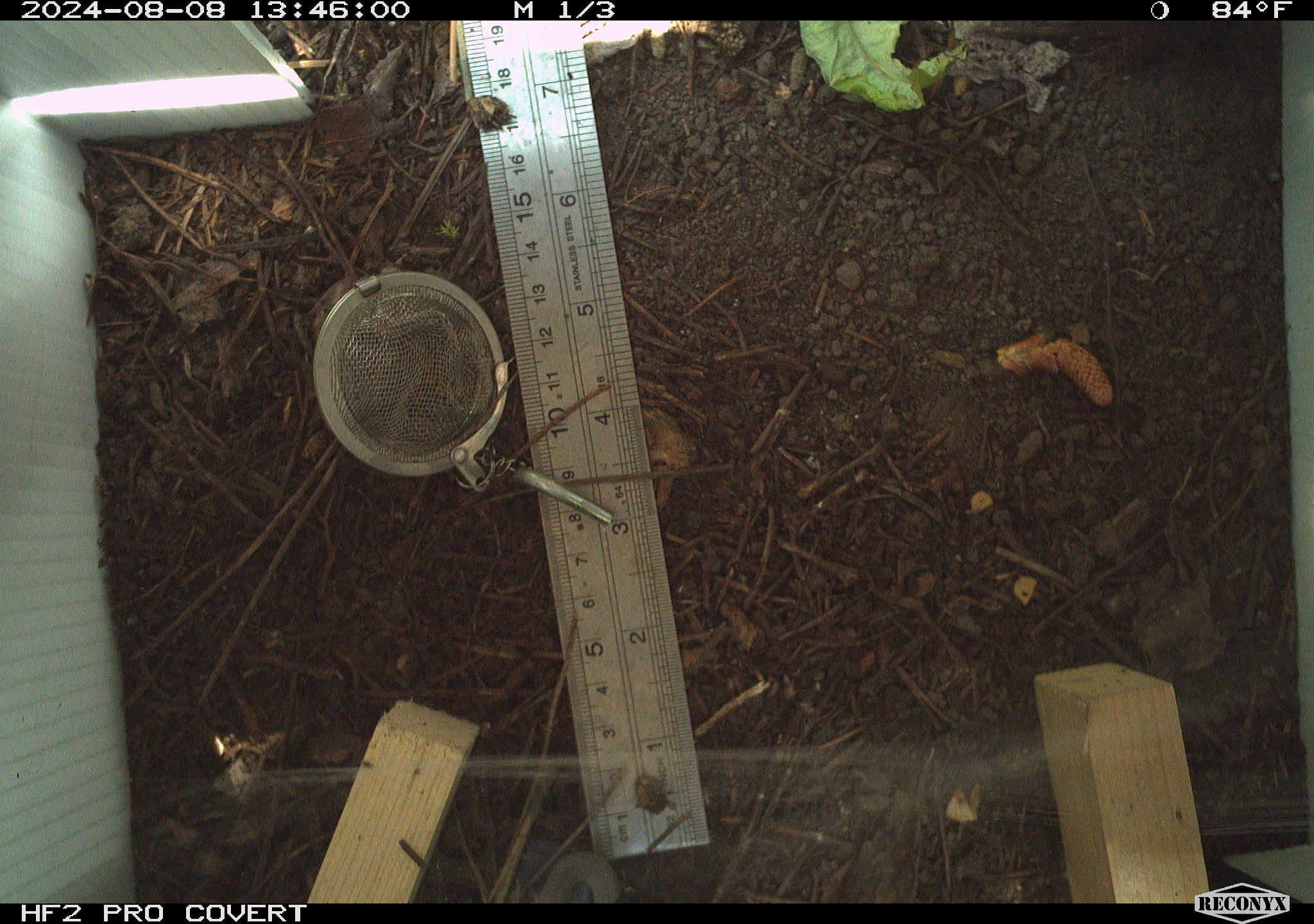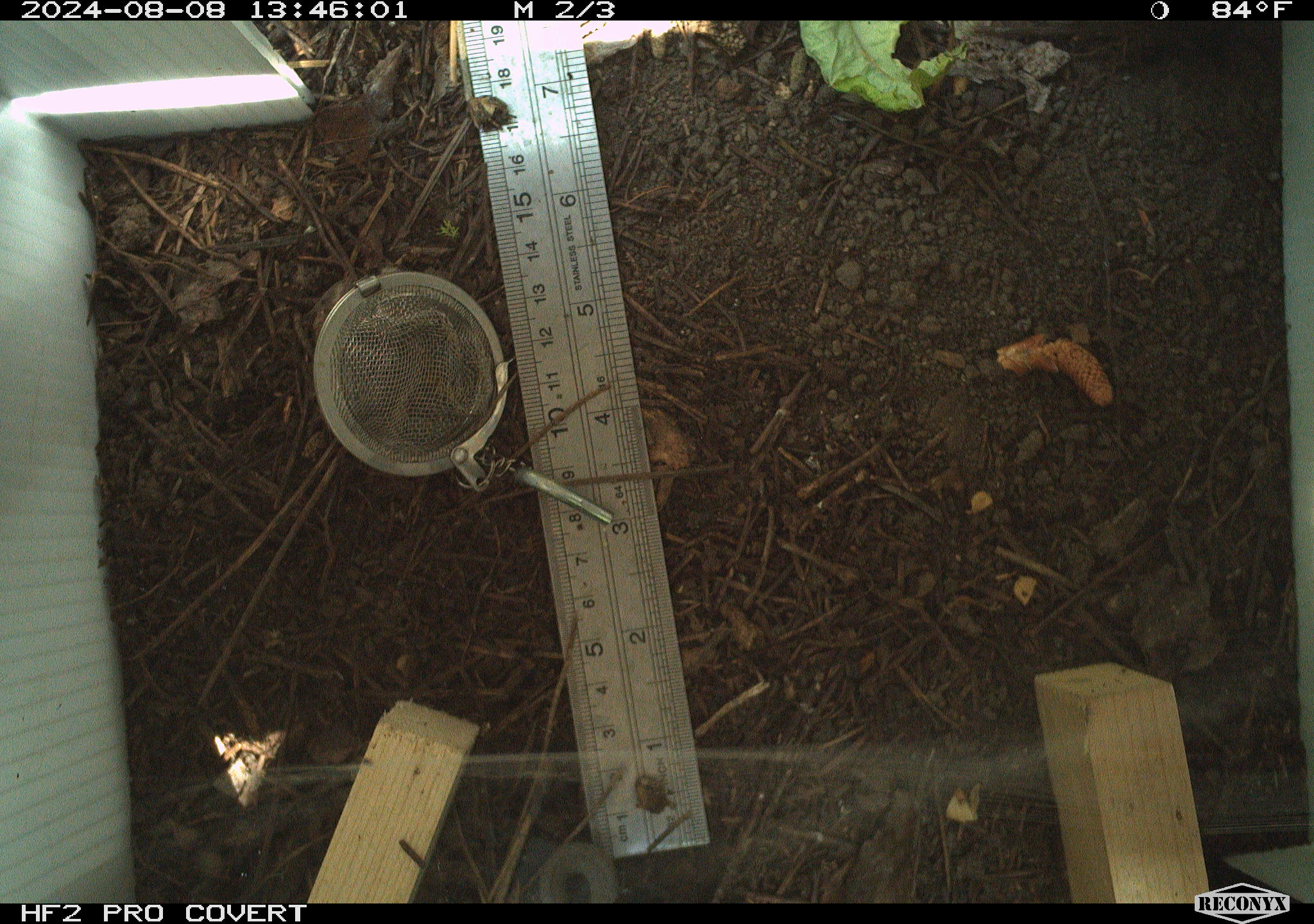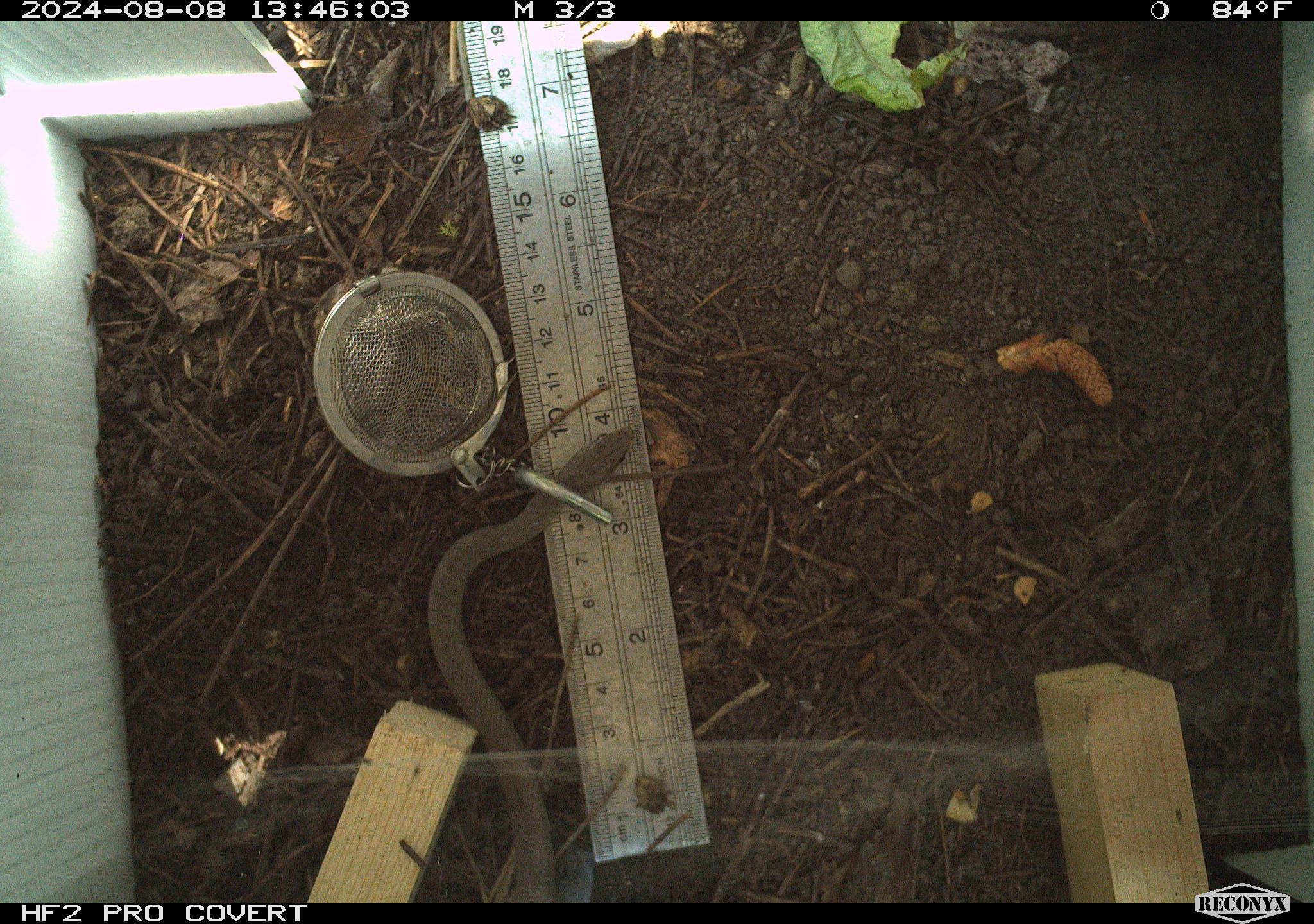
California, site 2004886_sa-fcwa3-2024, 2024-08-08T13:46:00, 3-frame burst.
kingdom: Animalia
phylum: Chordata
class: Reptilia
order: Squamata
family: Colubridae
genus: Coluber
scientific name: Coluber constrictor mormon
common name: western yellow-bellied racer